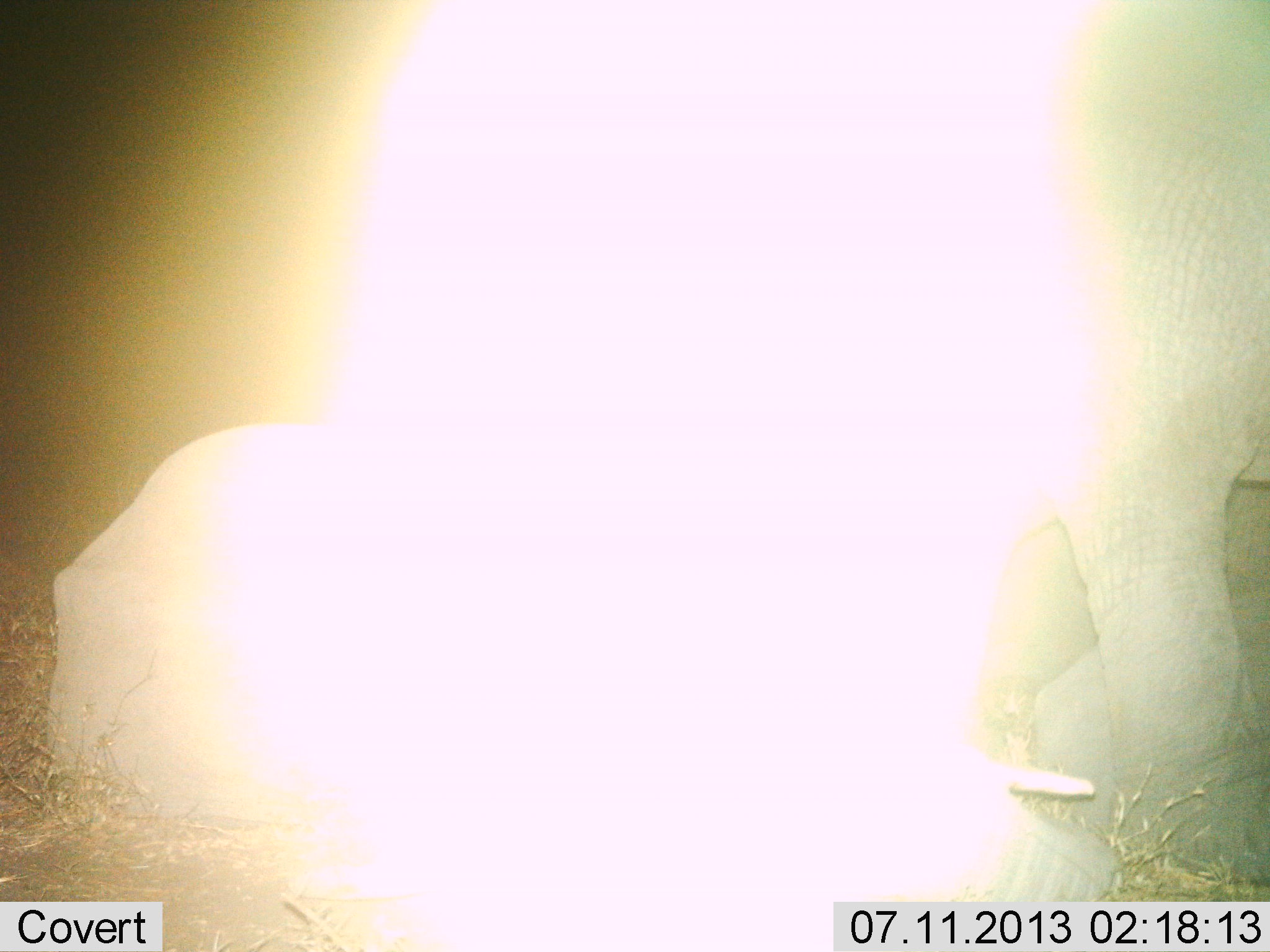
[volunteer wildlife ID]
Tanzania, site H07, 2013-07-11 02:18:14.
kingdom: Animalia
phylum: Chordata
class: Mammalia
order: Proboscidea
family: Elephantidae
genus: Loxodonta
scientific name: Loxodonta africana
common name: african bush elephant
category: elephant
Elephant (african bush elephant) (Loxodonta africana), count 2. Behavior (volunteer vote fractions): standing 57%, resting 50%, moving 18%, interacting 18%. Young present (vote fraction): 7%. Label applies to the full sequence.